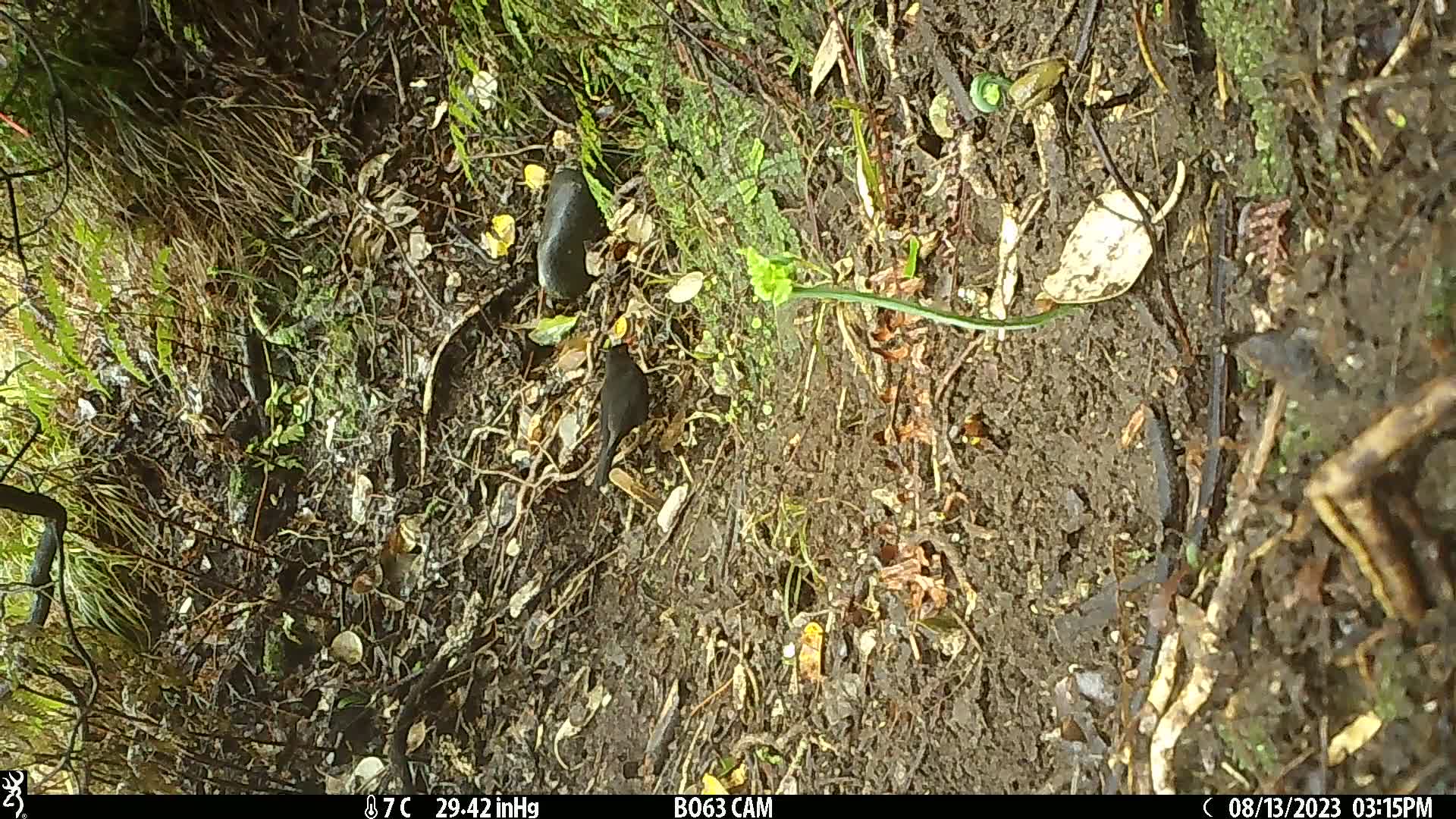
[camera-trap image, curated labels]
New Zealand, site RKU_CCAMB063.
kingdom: Animalia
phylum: Chordata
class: Aves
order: Passeriformes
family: Turdidae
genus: Turdus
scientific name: Turdus merula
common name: eurasian blackbird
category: blackbird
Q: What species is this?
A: Blackbird (eurasian blackbird) (Turdus merula).